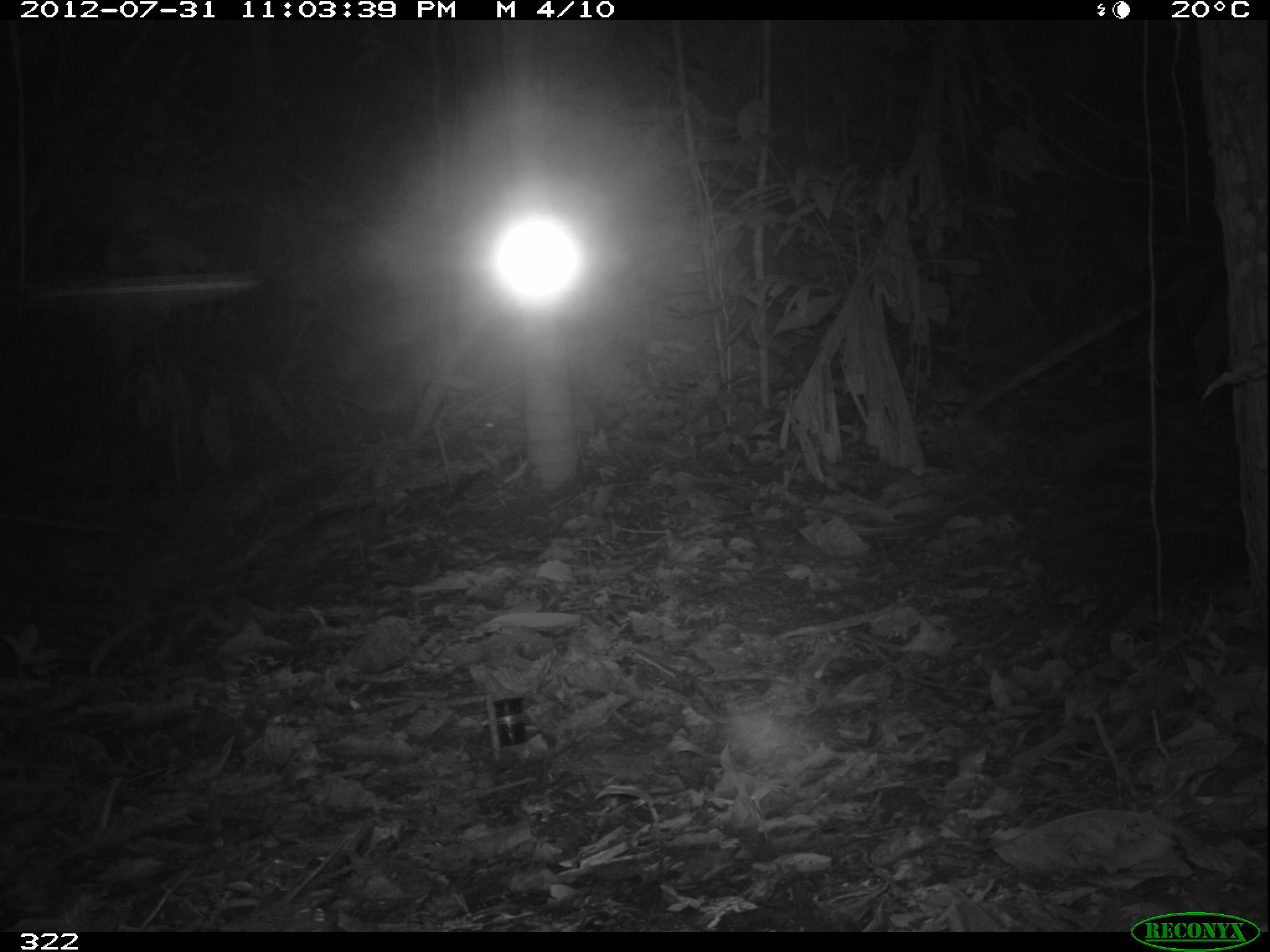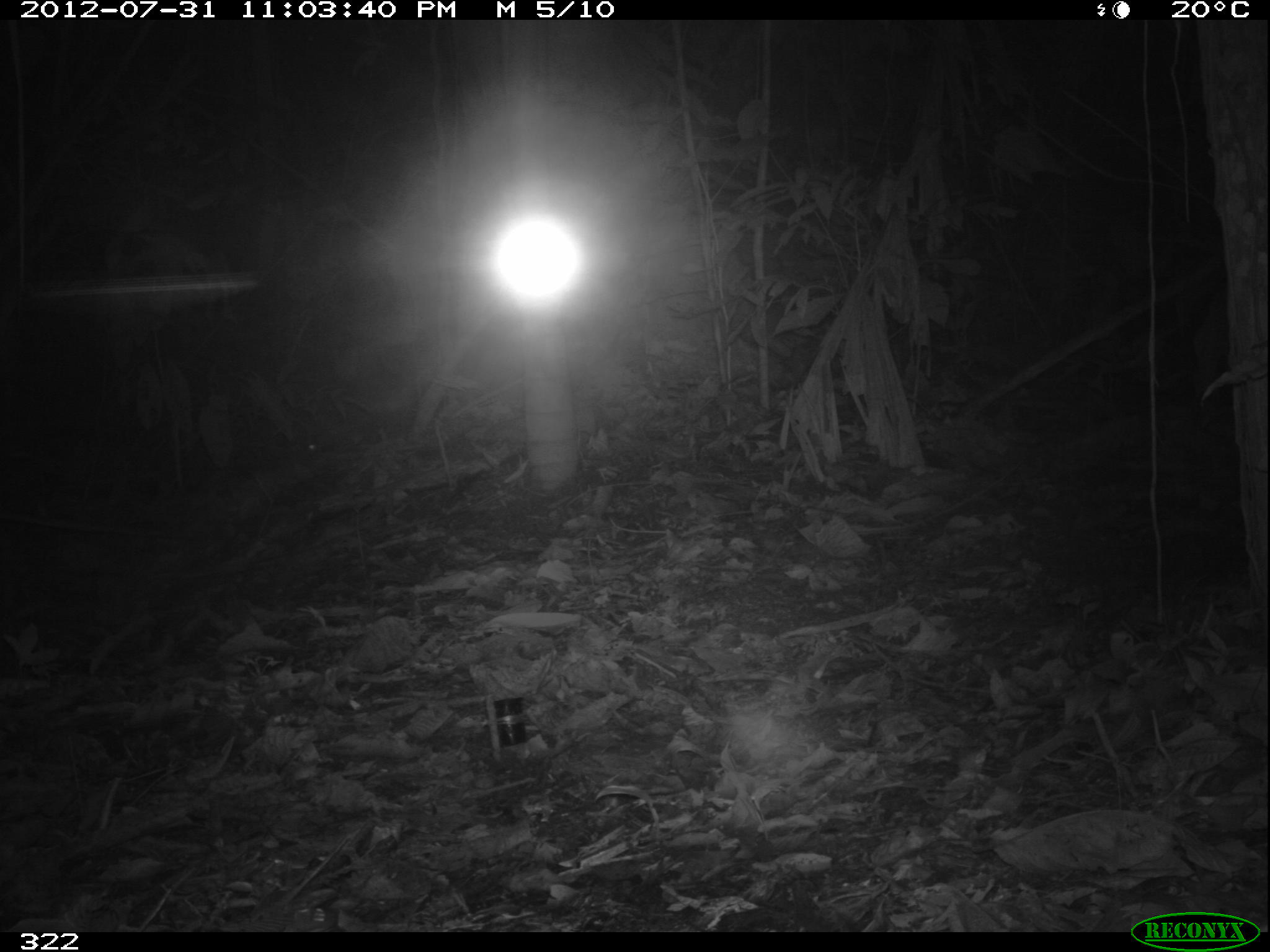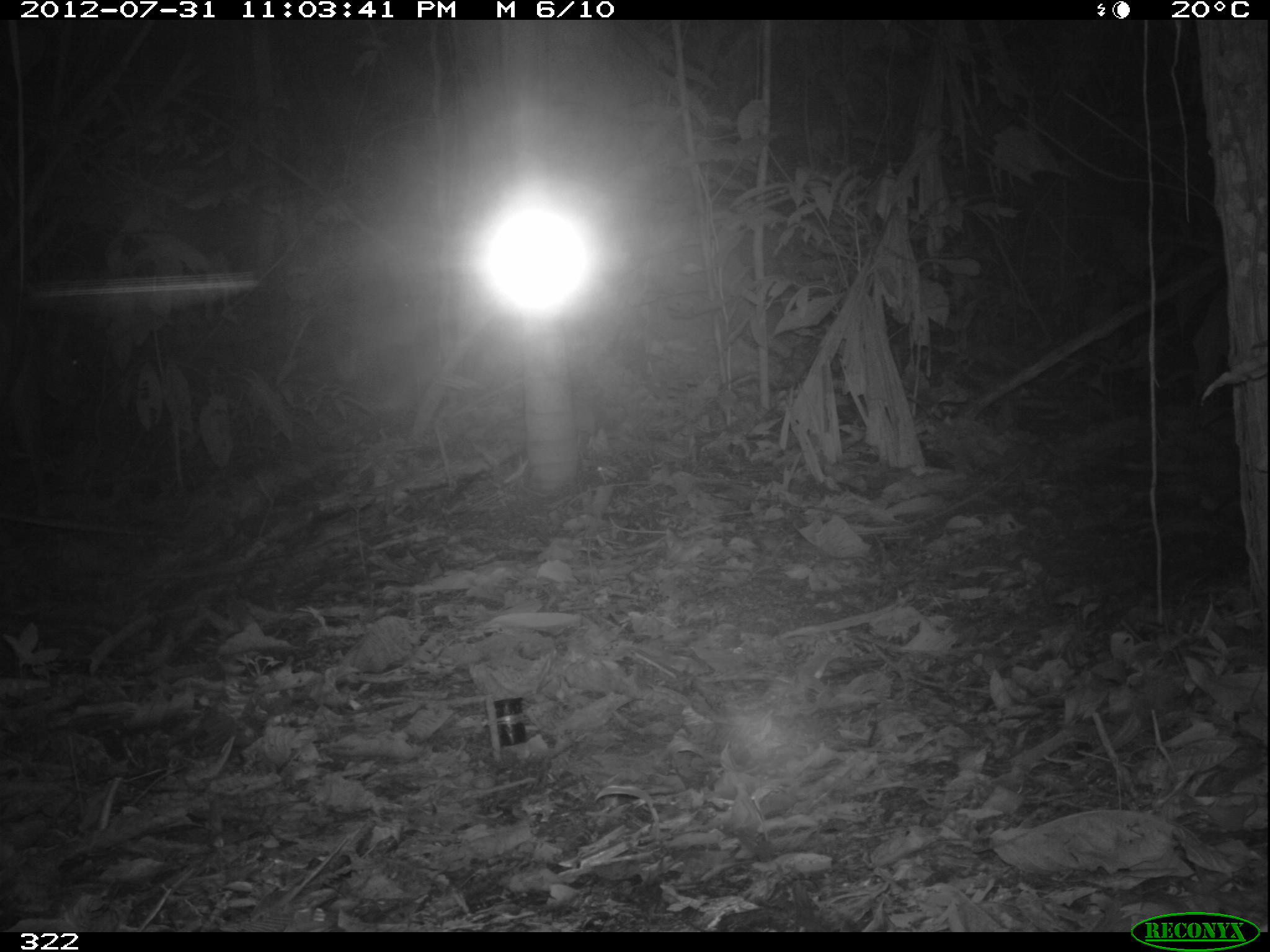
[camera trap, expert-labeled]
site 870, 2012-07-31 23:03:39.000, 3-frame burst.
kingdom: Animalia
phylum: Chordata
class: Mammalia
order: Artiodactyla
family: Cervidae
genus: Mazama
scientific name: Mazama americana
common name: red brocket